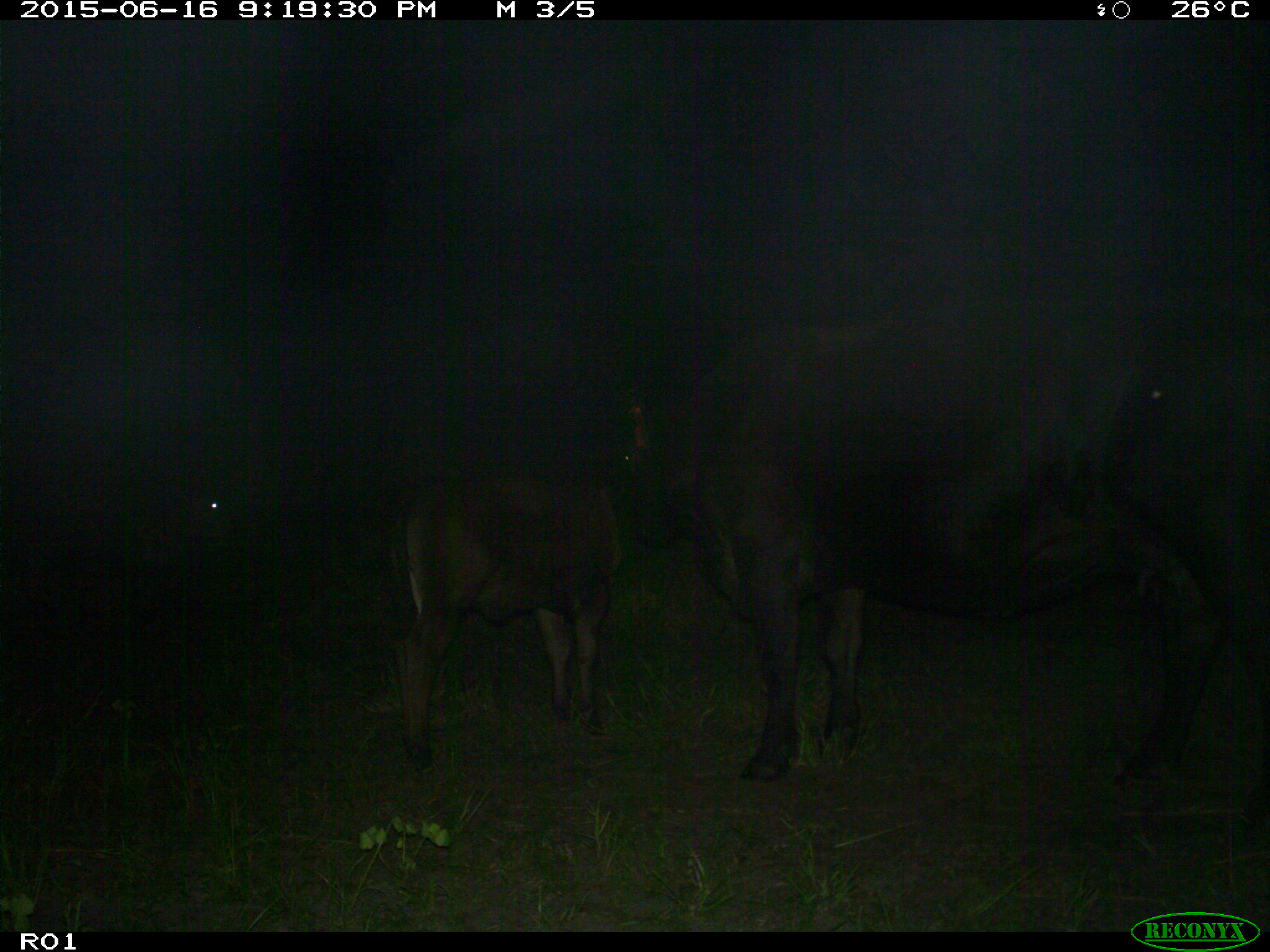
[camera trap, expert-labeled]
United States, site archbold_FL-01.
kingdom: Animalia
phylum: Chordata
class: Mammalia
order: Artiodactyla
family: Bovidae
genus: Bos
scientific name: Bos taurus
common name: domestic cow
Bos taurus (domestic cow).